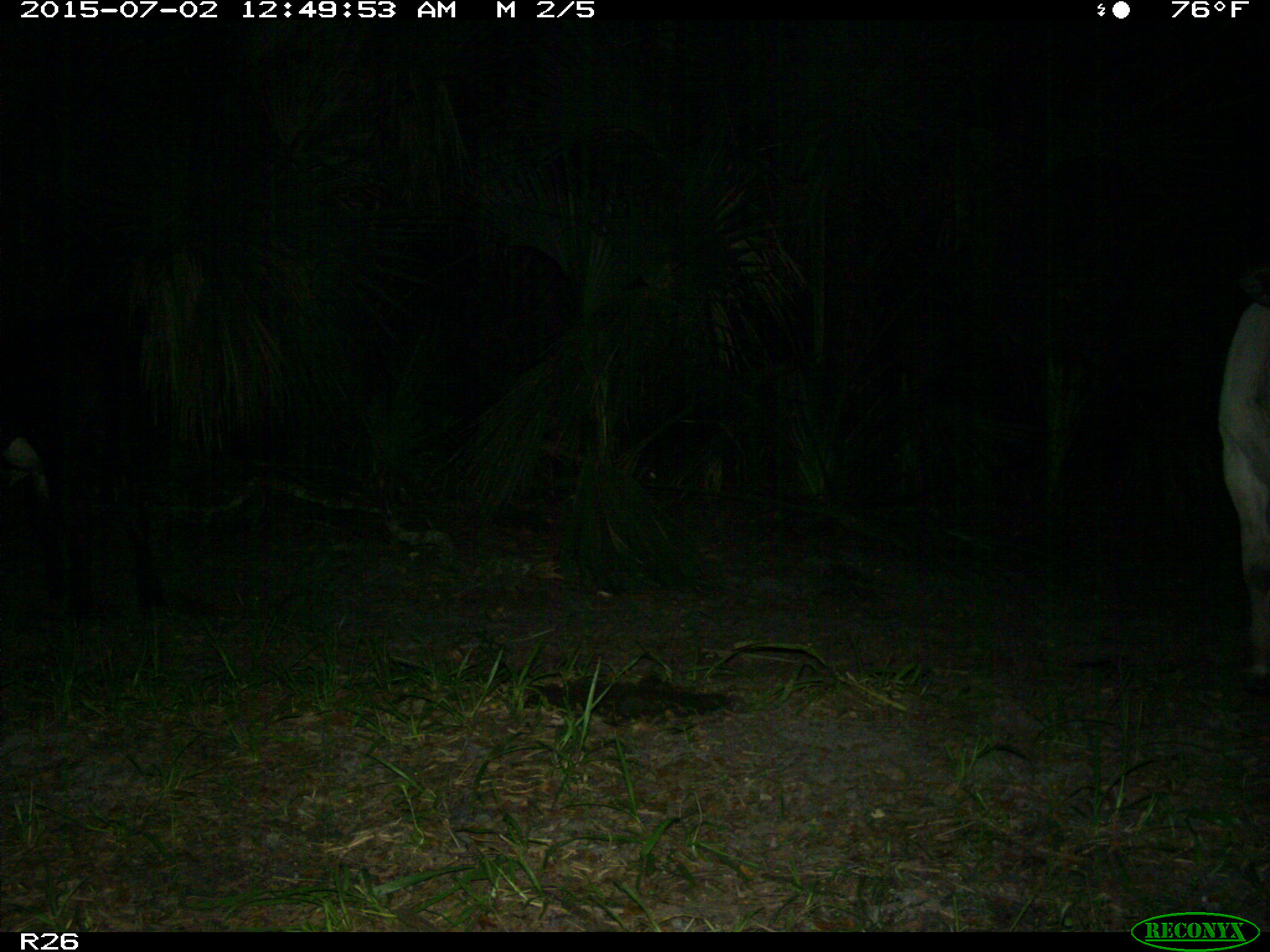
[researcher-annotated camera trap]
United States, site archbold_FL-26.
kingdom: Animalia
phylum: Chordata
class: Mammalia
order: Artiodactyla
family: Bovidae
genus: Bos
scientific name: Bos taurus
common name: domestic cow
Bos taurus (domestic cow).